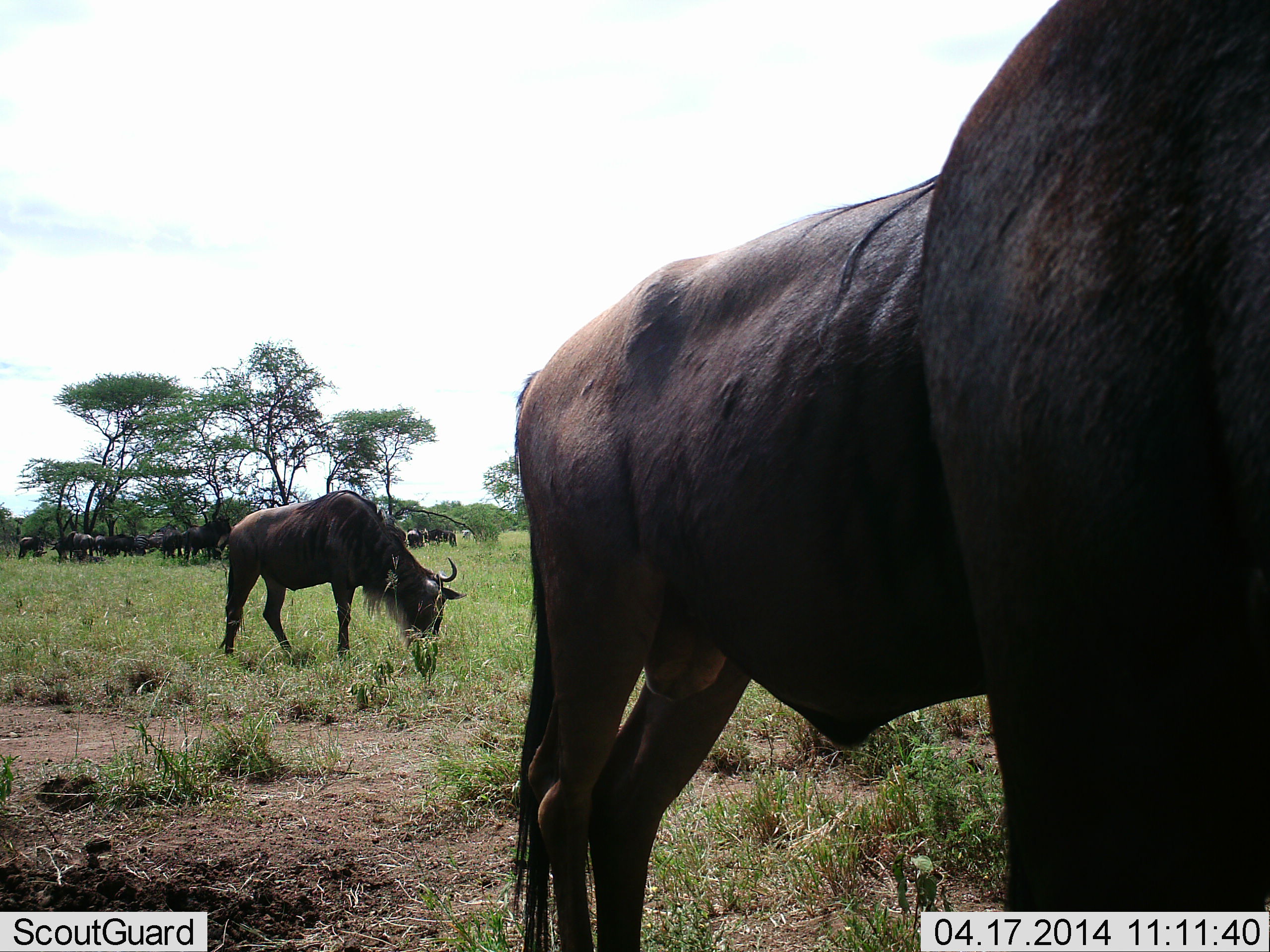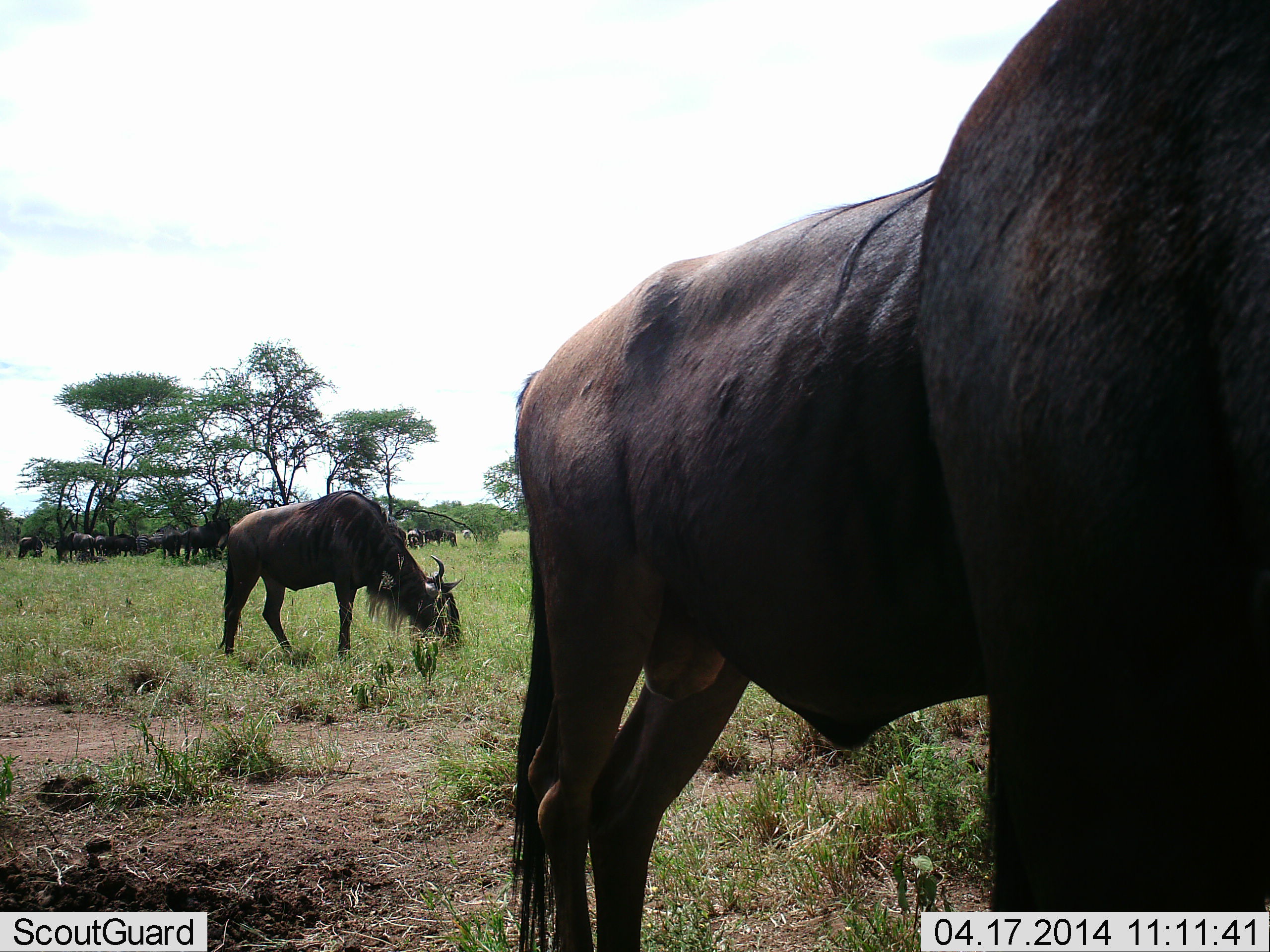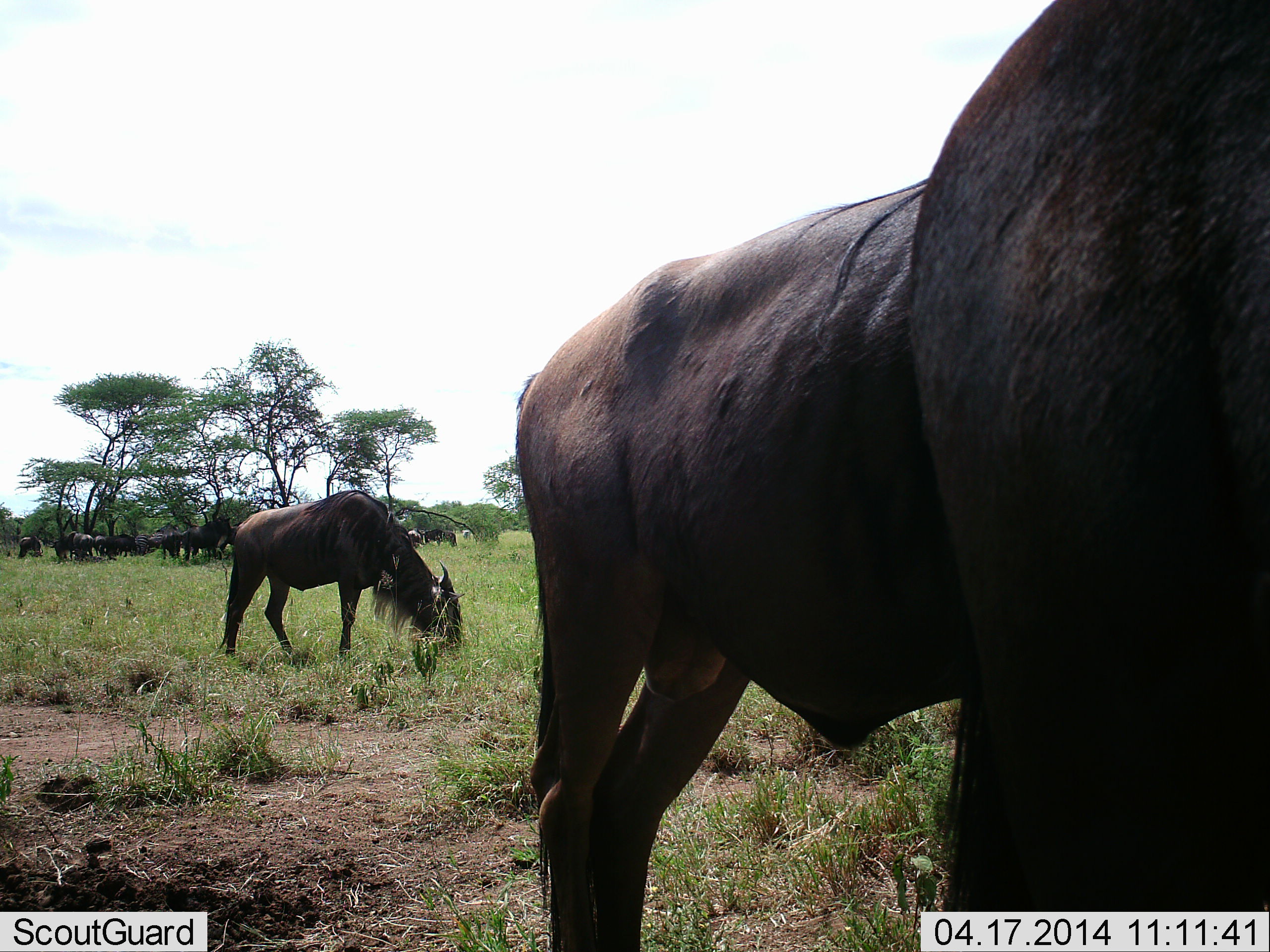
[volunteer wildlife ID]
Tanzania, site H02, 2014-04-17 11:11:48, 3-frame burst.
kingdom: Animalia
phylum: Chordata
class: Mammalia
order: Artiodactyla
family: Bovidae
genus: Connochaetes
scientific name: Connochaetes taurinus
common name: blue wildebeest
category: wildebeest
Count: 11-50.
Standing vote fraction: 80%.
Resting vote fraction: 10%.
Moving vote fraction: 20%.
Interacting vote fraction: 10%.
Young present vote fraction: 0%.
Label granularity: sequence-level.